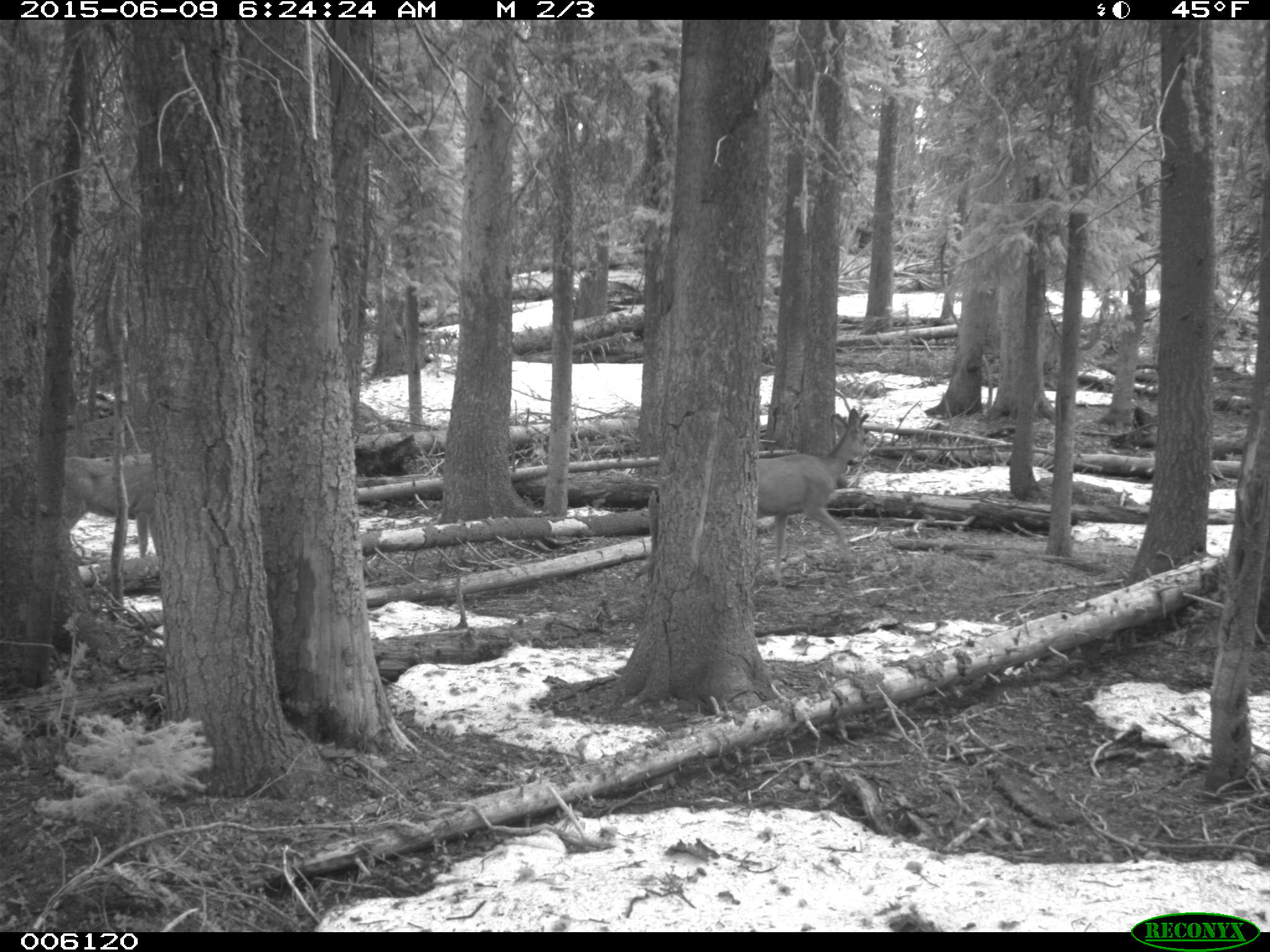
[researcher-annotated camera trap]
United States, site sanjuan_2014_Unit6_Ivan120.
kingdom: Animalia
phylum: Chordata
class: Mammalia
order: Artiodactyla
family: Cervidae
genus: Odocoileus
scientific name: Odocoileus hemionus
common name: mule deer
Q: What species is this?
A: Odocoileus hemionus (mule deer).